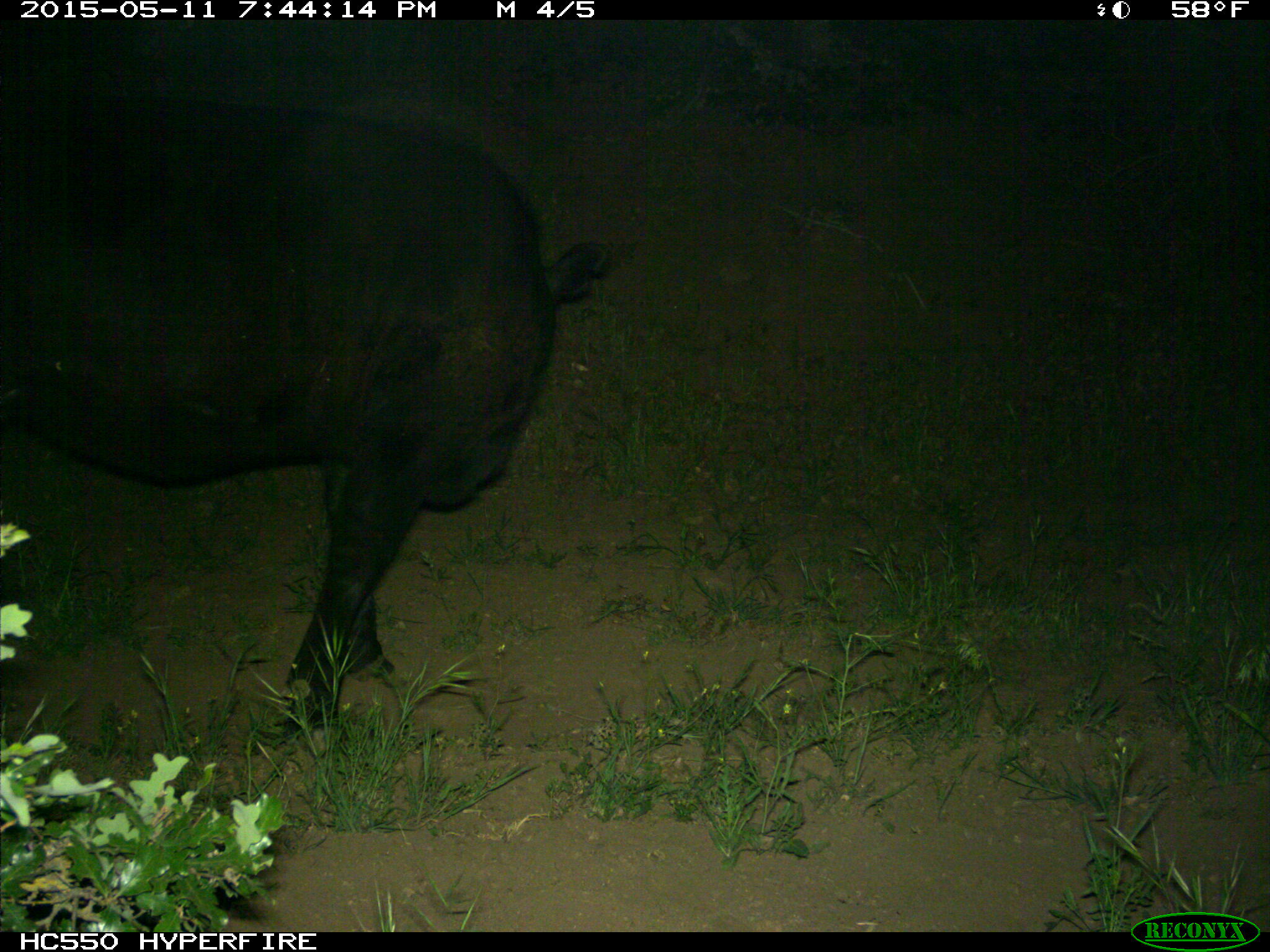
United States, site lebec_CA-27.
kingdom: Animalia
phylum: Chordata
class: Mammalia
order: Artiodactyla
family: Bovidae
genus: Bos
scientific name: Bos taurus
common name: domestic cow